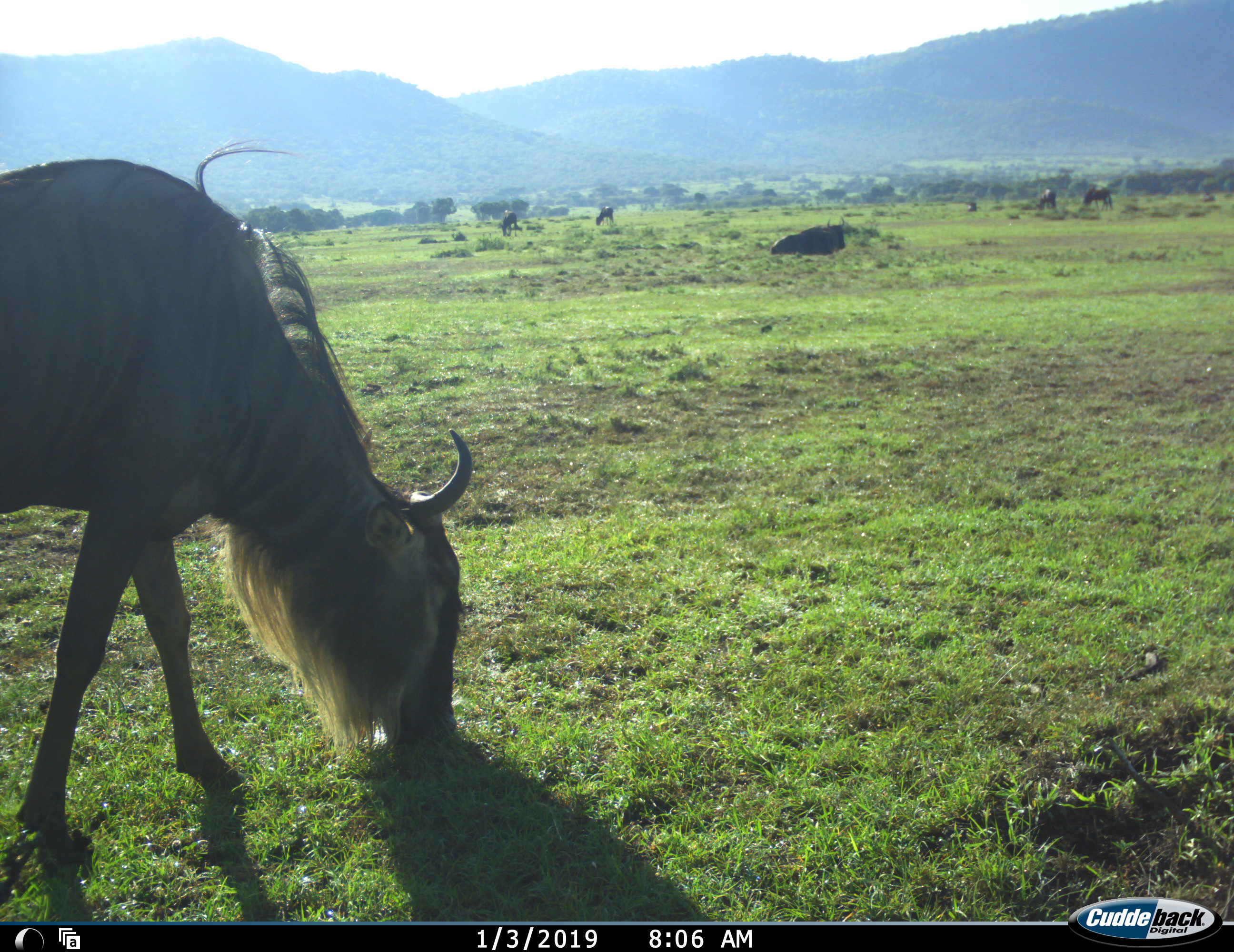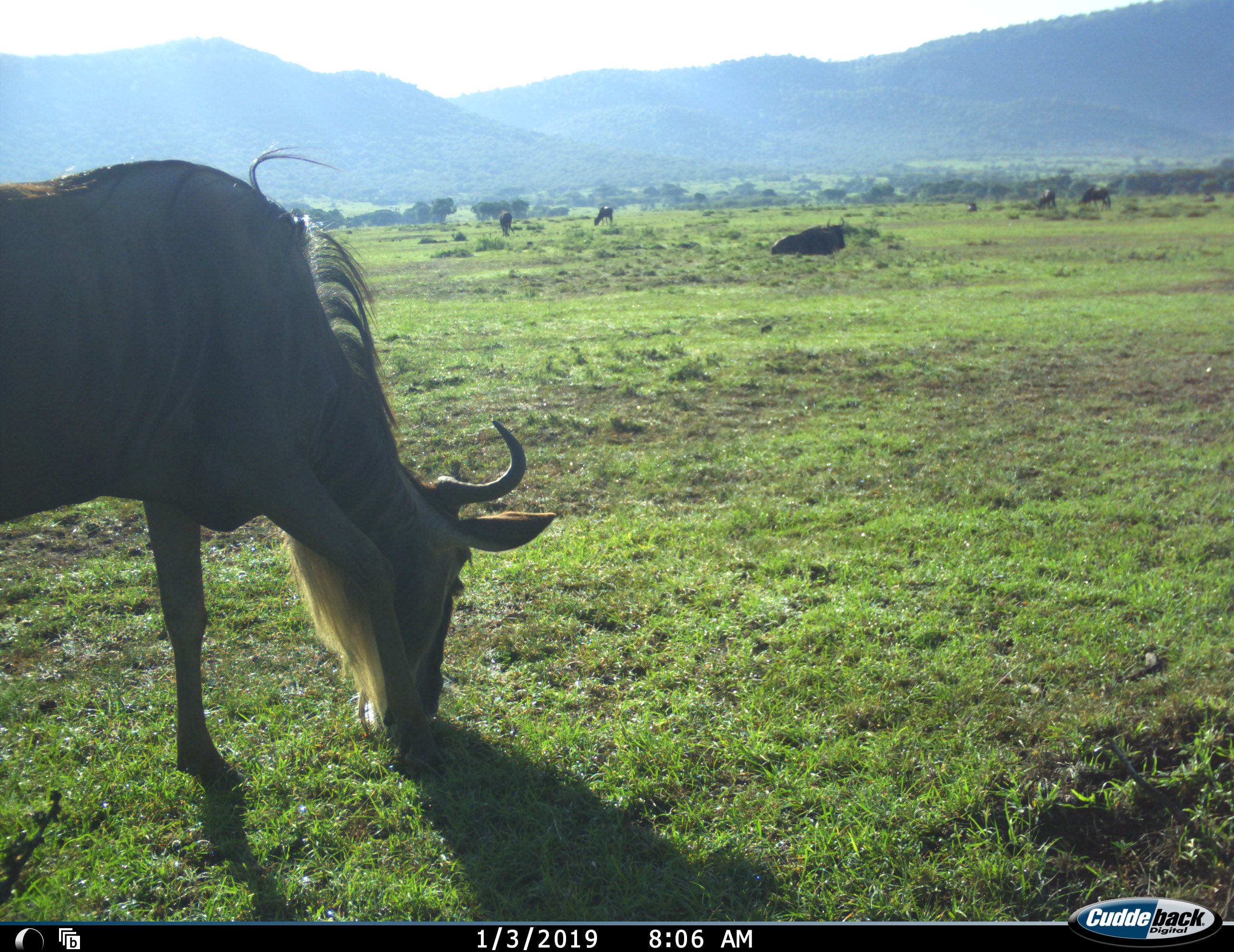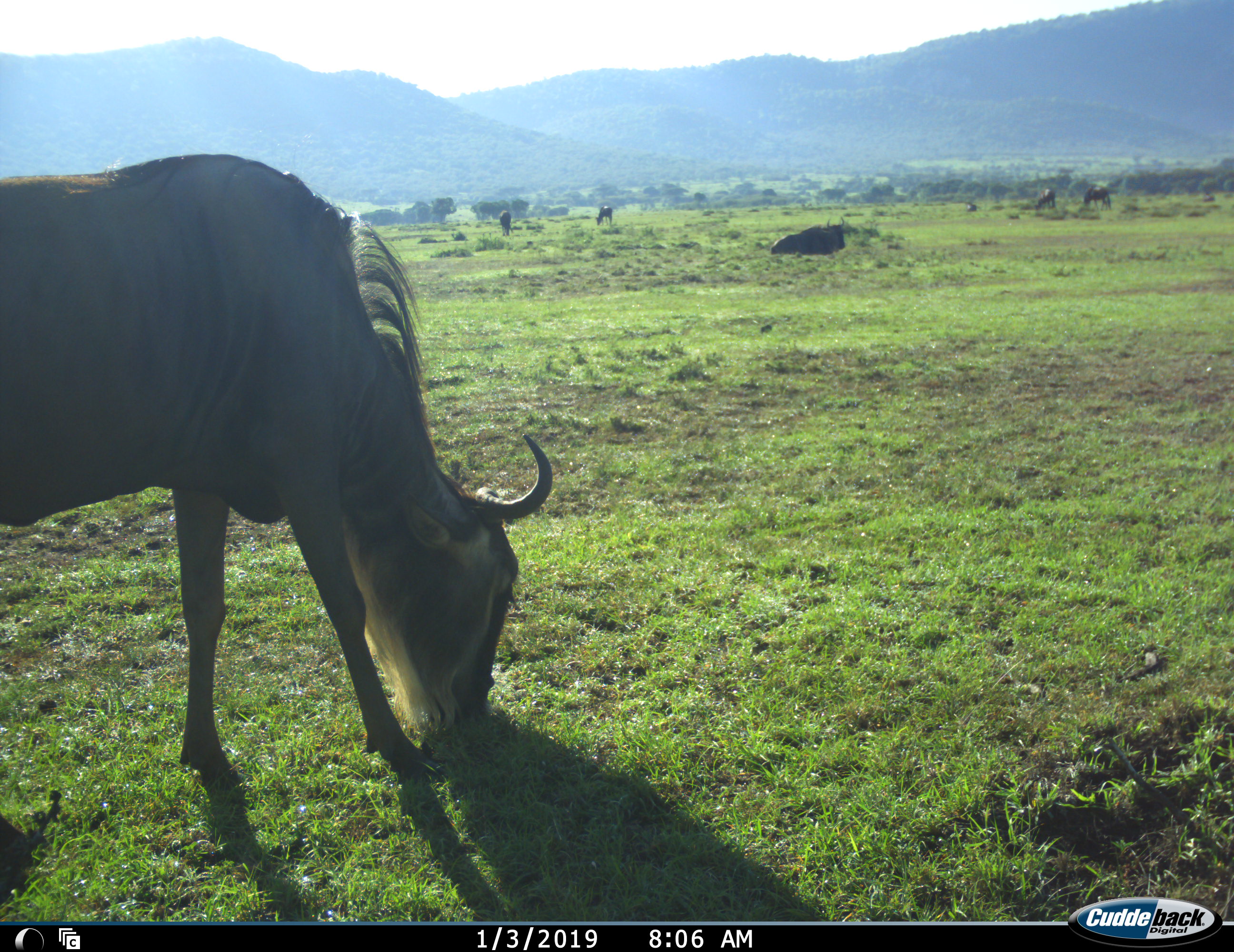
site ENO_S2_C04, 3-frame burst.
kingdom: Animalia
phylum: Chordata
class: Mammalia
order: Artiodactyla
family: Bovidae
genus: Connochaetes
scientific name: Connochaetes taurinus taurinus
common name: blue wildebeest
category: wildebeestblue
Wildebeestblue (blue wildebeest) (Connochaetes taurinus taurinus), count 6. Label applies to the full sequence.